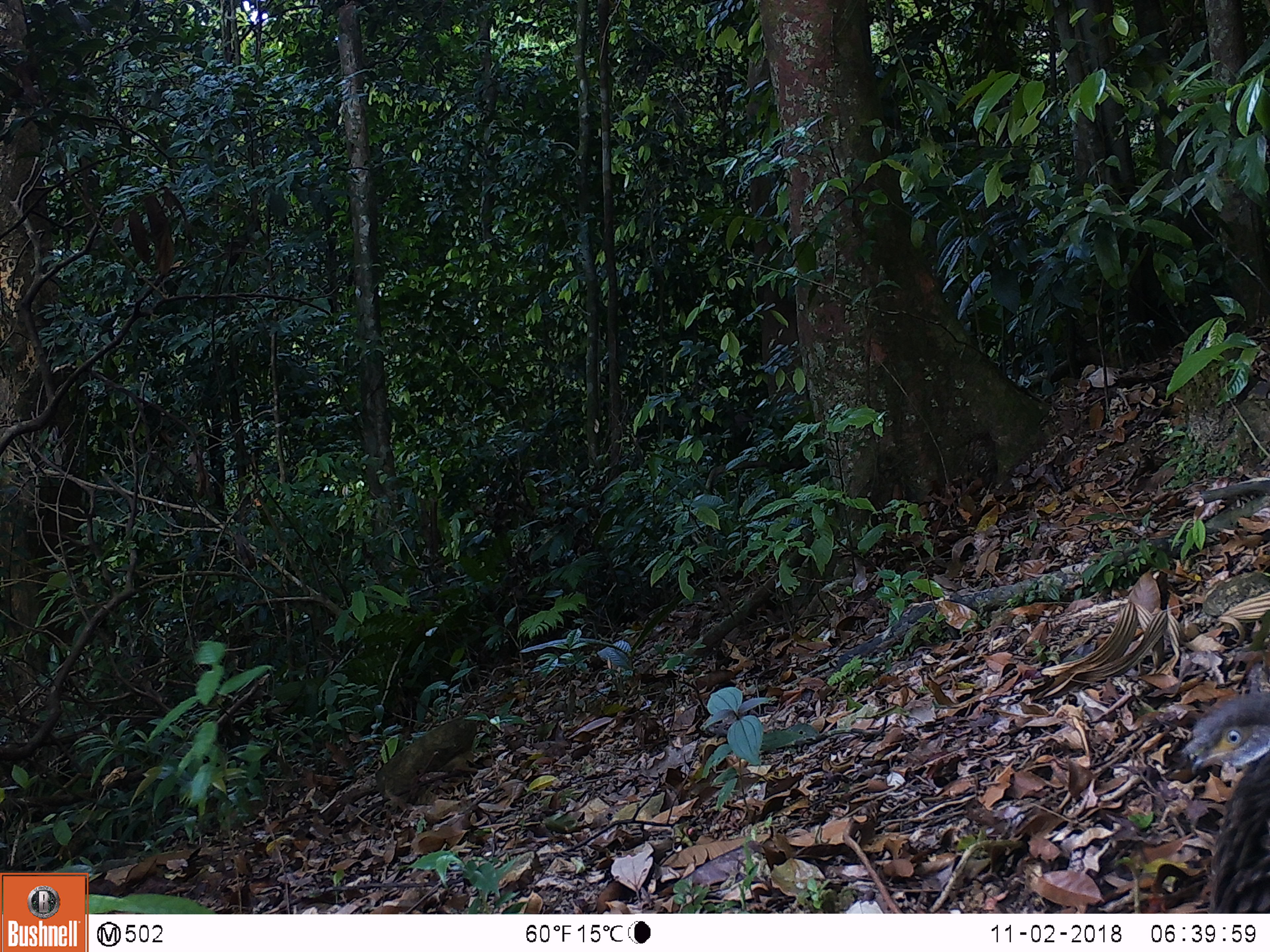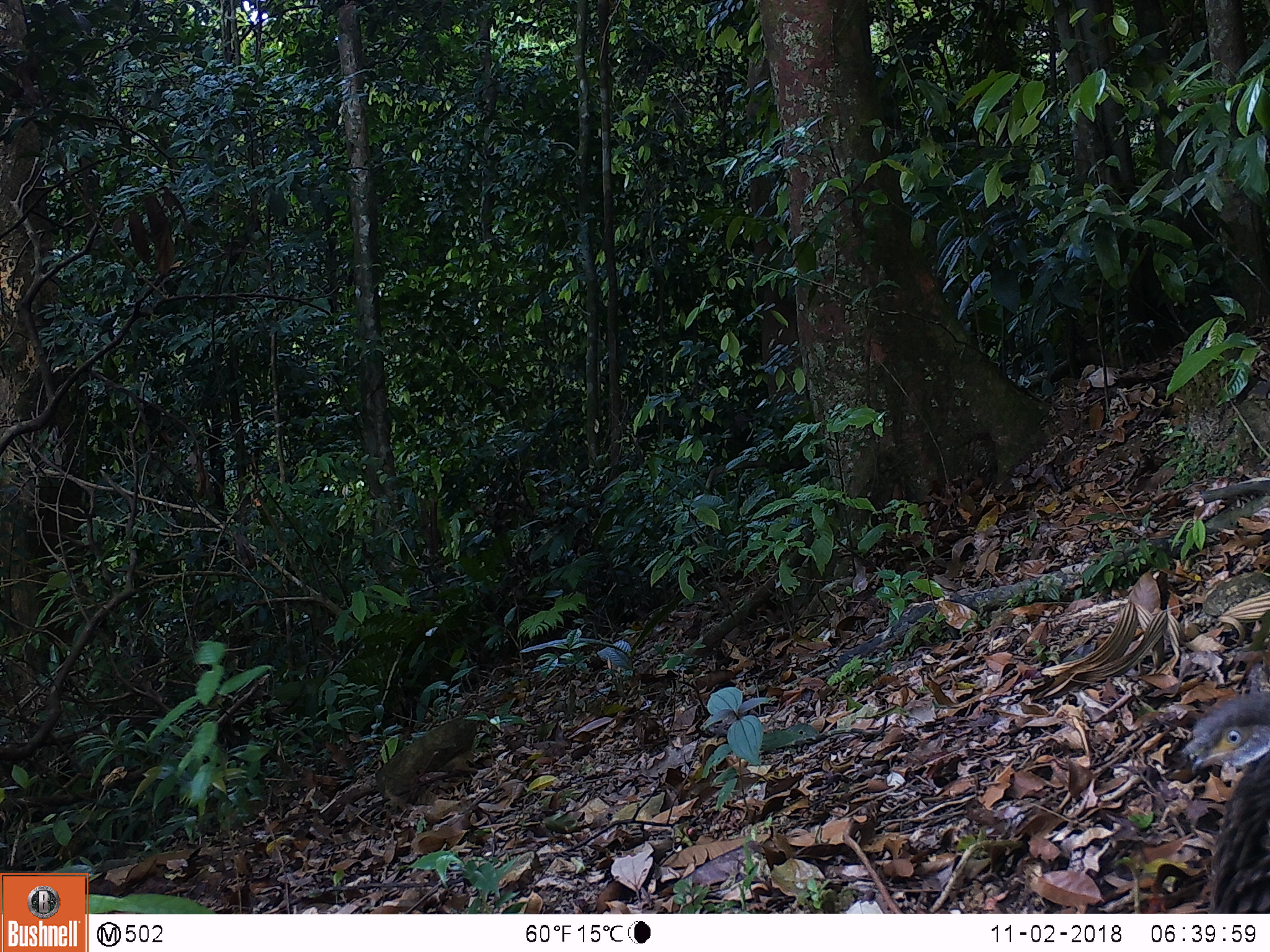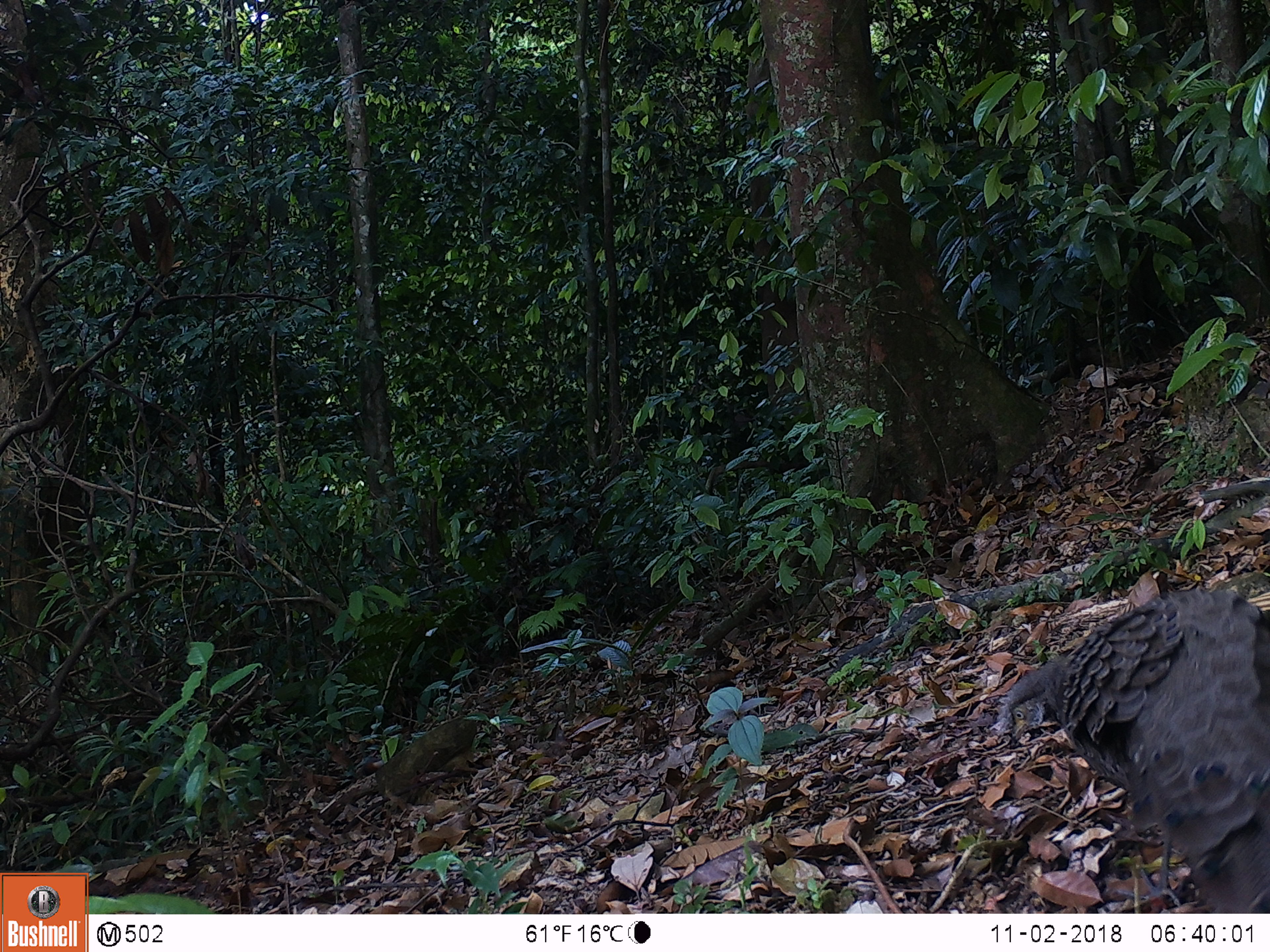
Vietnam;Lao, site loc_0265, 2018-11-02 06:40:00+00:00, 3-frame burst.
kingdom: Animalia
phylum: Chordata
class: Aves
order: Galliformes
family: Phasianidae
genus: Polyplectron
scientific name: Polyplectron bicalcaratum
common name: gray peacock-pheasant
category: grey peacock pheasant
Grey peacock pheasant (gray peacock-pheasant) (Polyplectron bicalcaratum). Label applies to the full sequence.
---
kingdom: Animalia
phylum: Chordata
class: Aves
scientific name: Aves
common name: bird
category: unidentified bird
Unidentified bird (bird) (Aves). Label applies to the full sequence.